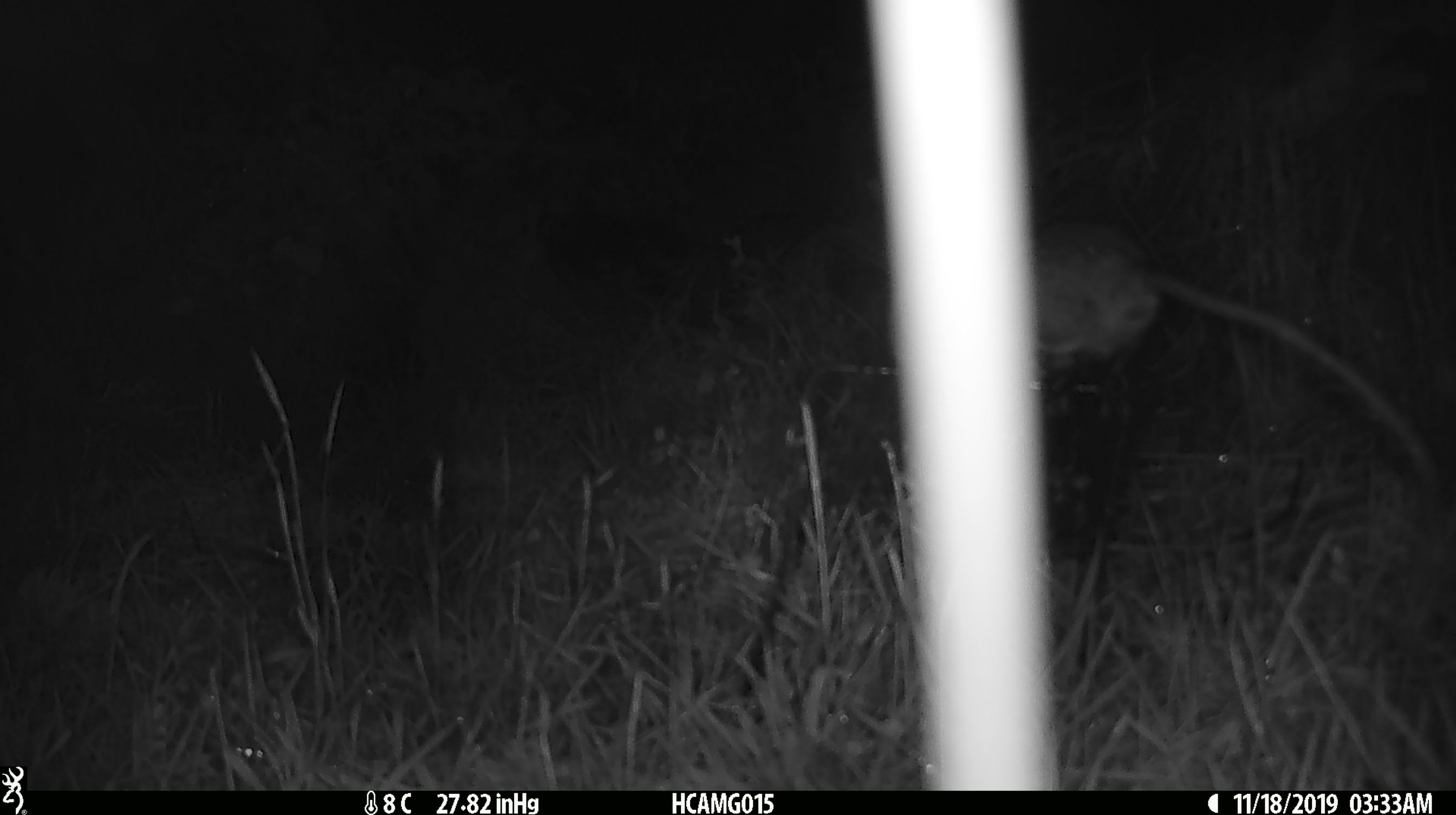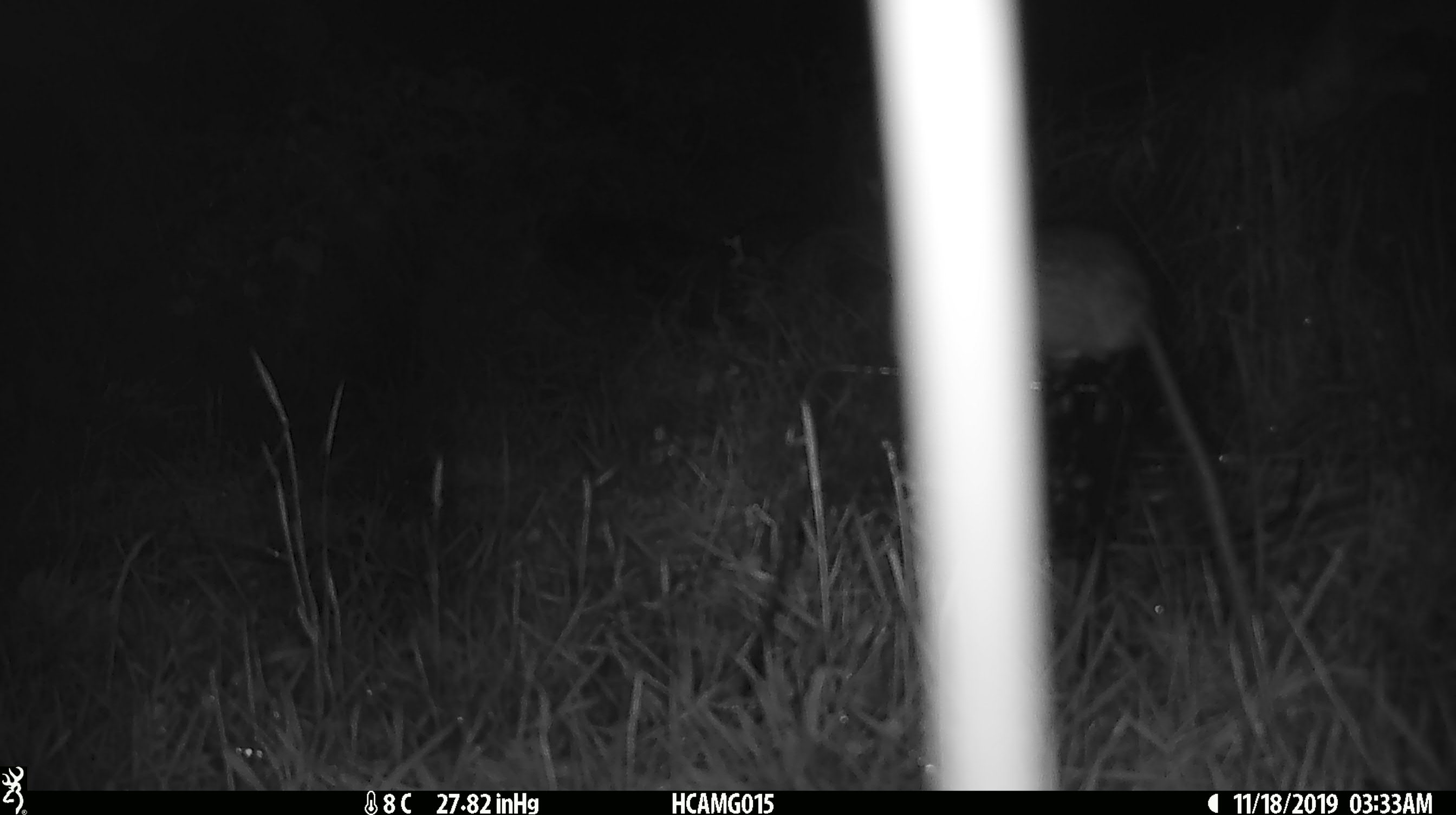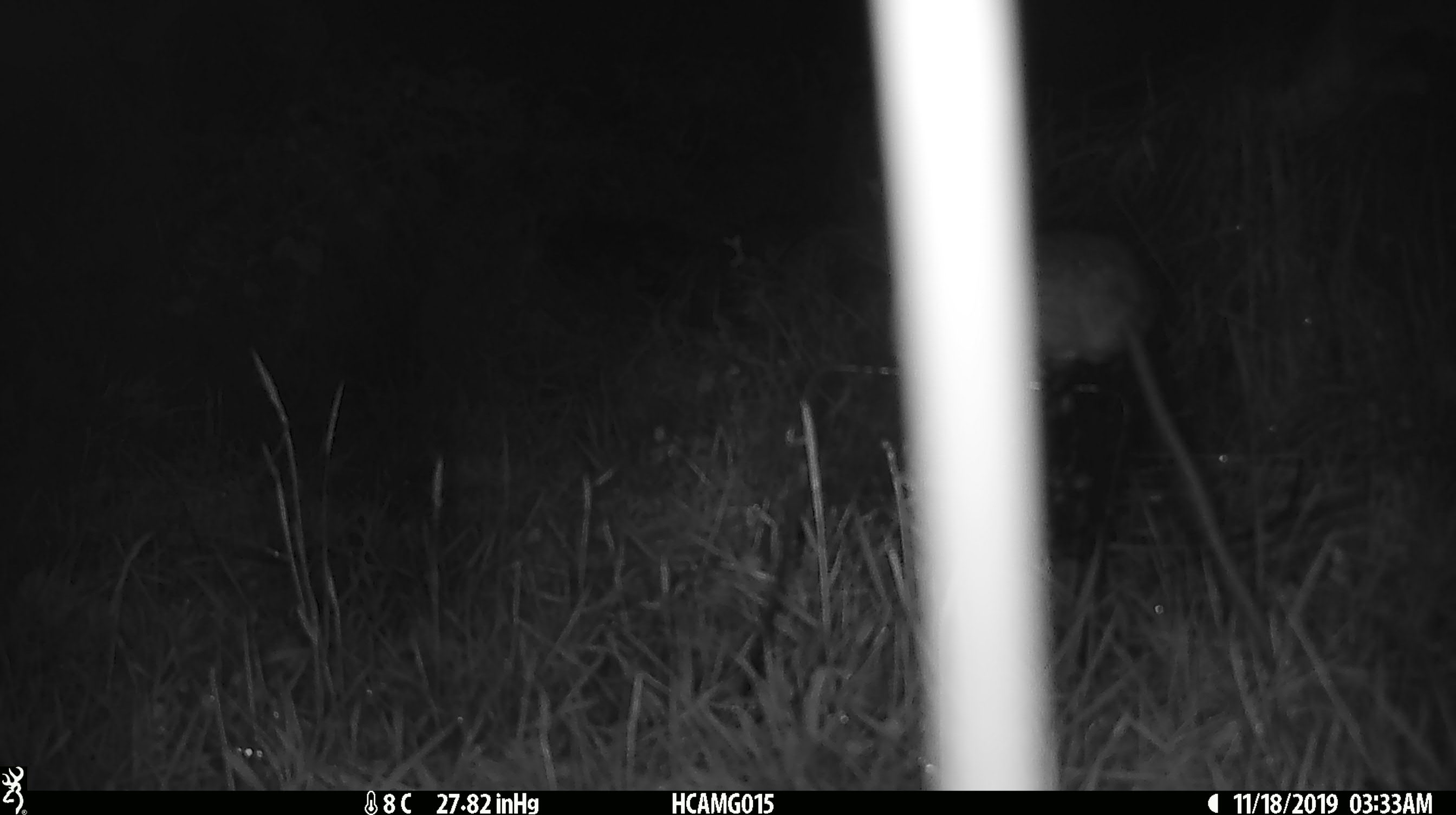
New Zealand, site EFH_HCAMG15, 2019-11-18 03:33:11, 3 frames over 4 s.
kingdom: Animalia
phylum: Chordata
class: Mammalia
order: Rodentia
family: Muridae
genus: Rattus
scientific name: Rattus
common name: rat